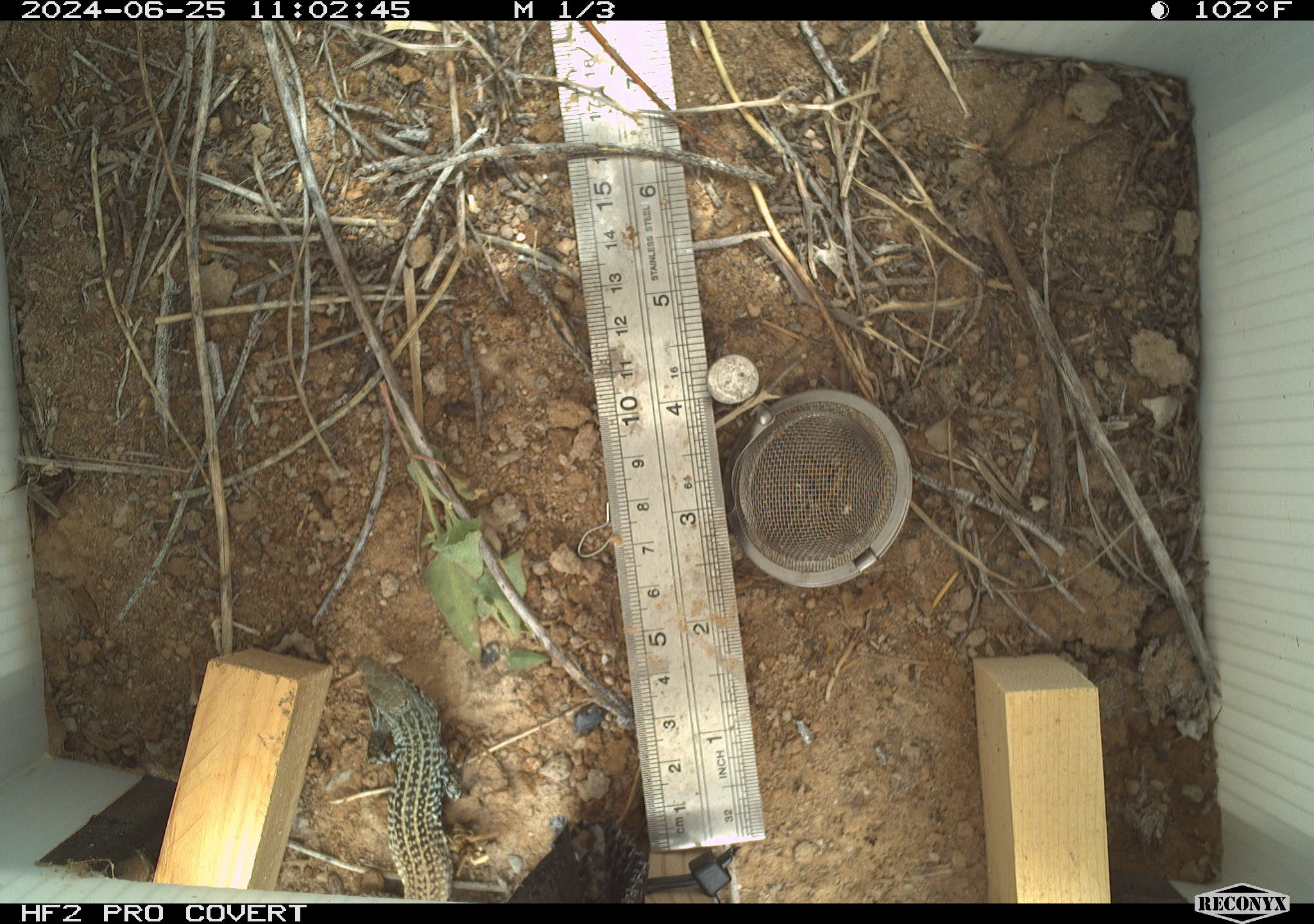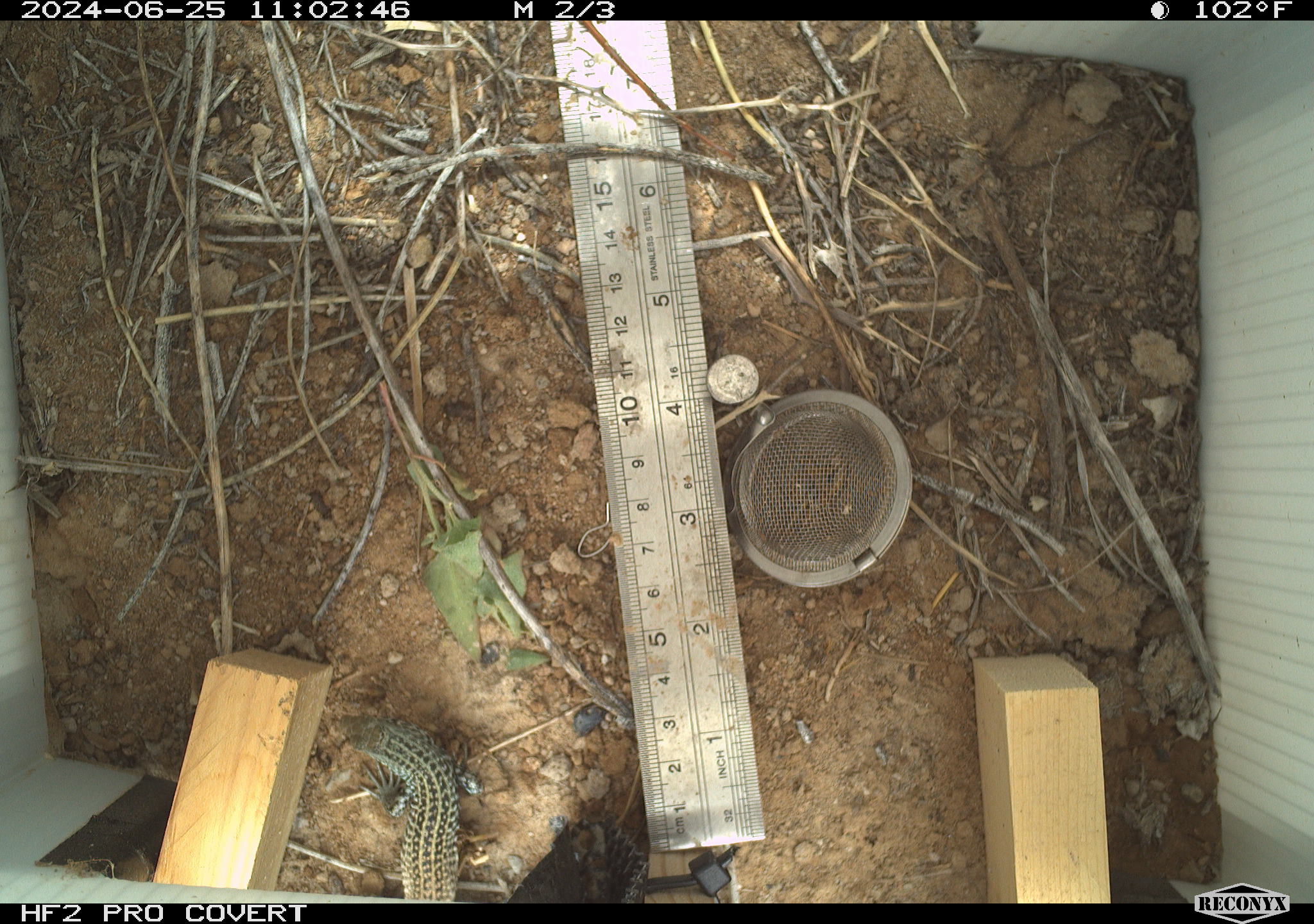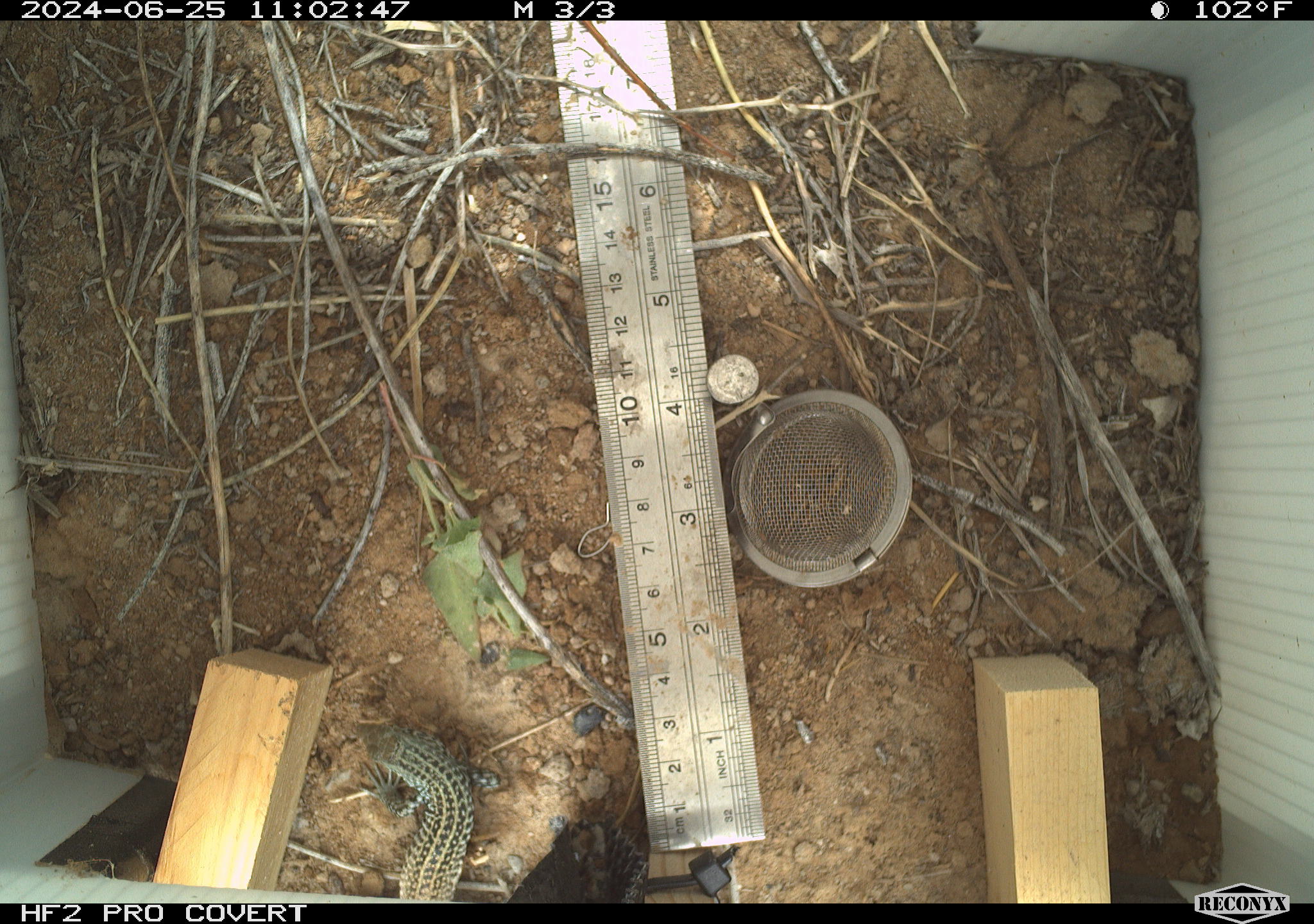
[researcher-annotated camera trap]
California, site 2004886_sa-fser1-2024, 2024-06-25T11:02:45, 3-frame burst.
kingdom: Animalia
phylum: Chordata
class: Reptilia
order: Squamata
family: Teiidae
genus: Aspidoscelis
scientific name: Aspidoscelis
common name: whiptail lizards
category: aspidoscelis species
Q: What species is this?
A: Aspidoscelis species (whiptail lizards) (Aspidoscelis).